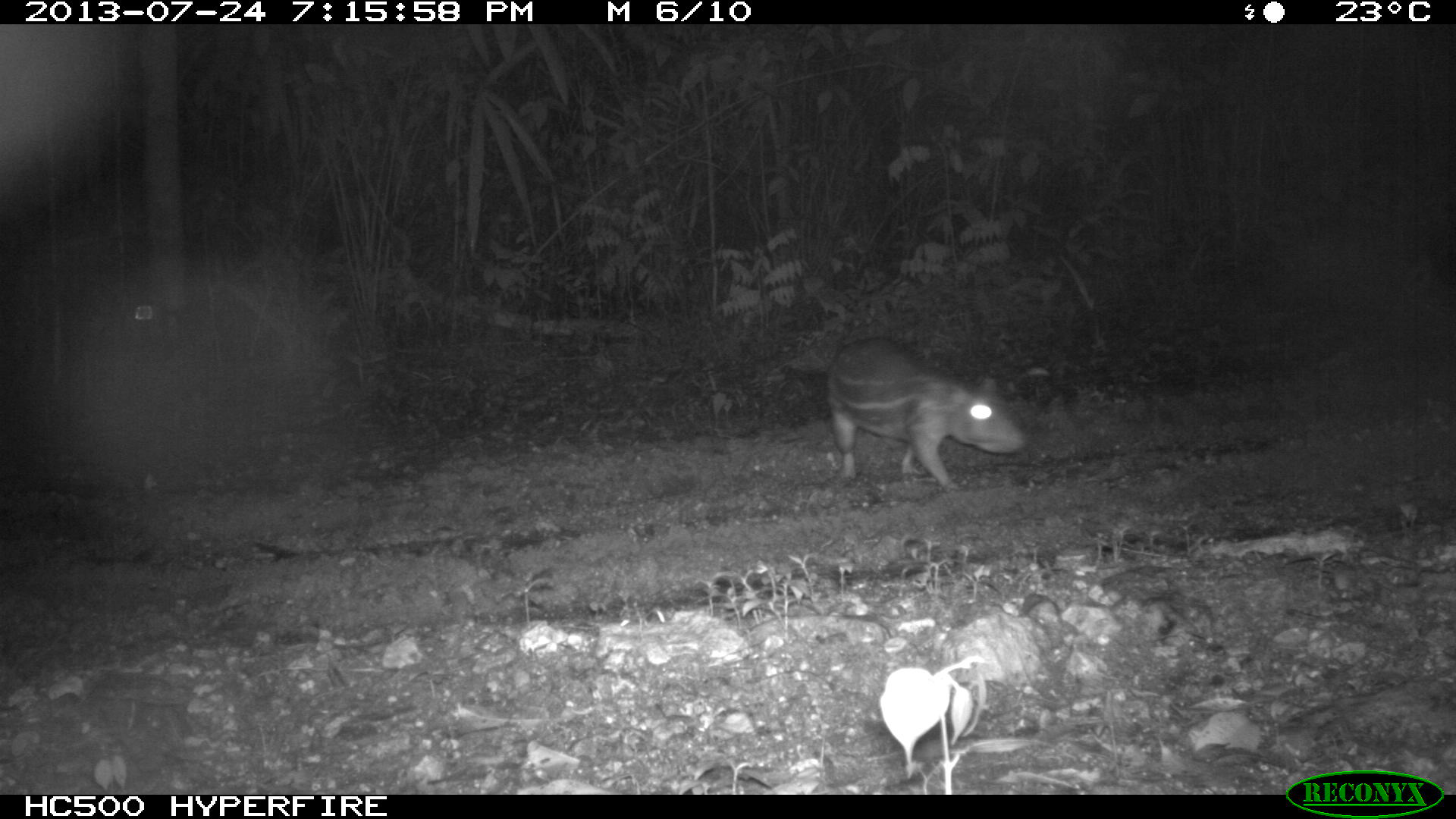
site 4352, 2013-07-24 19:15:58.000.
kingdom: Animalia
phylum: Chordata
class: Mammalia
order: Rodentia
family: Cuniculidae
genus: Cuniculus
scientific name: Cuniculus paca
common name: lowland paca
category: agouti paca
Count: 1.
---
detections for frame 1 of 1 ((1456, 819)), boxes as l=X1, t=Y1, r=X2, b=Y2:
agouti paca: l=826, t=337, r=1024, b=488